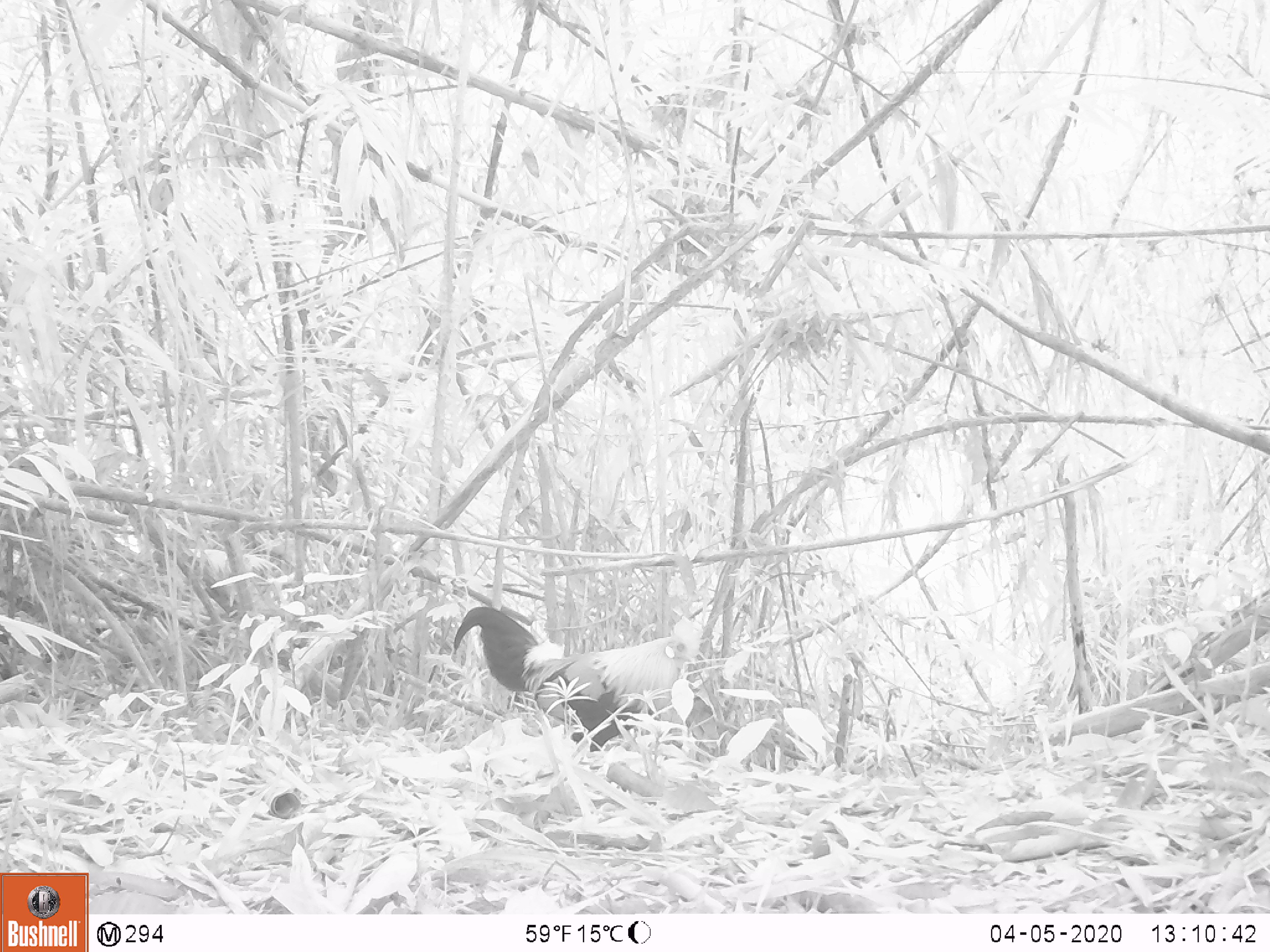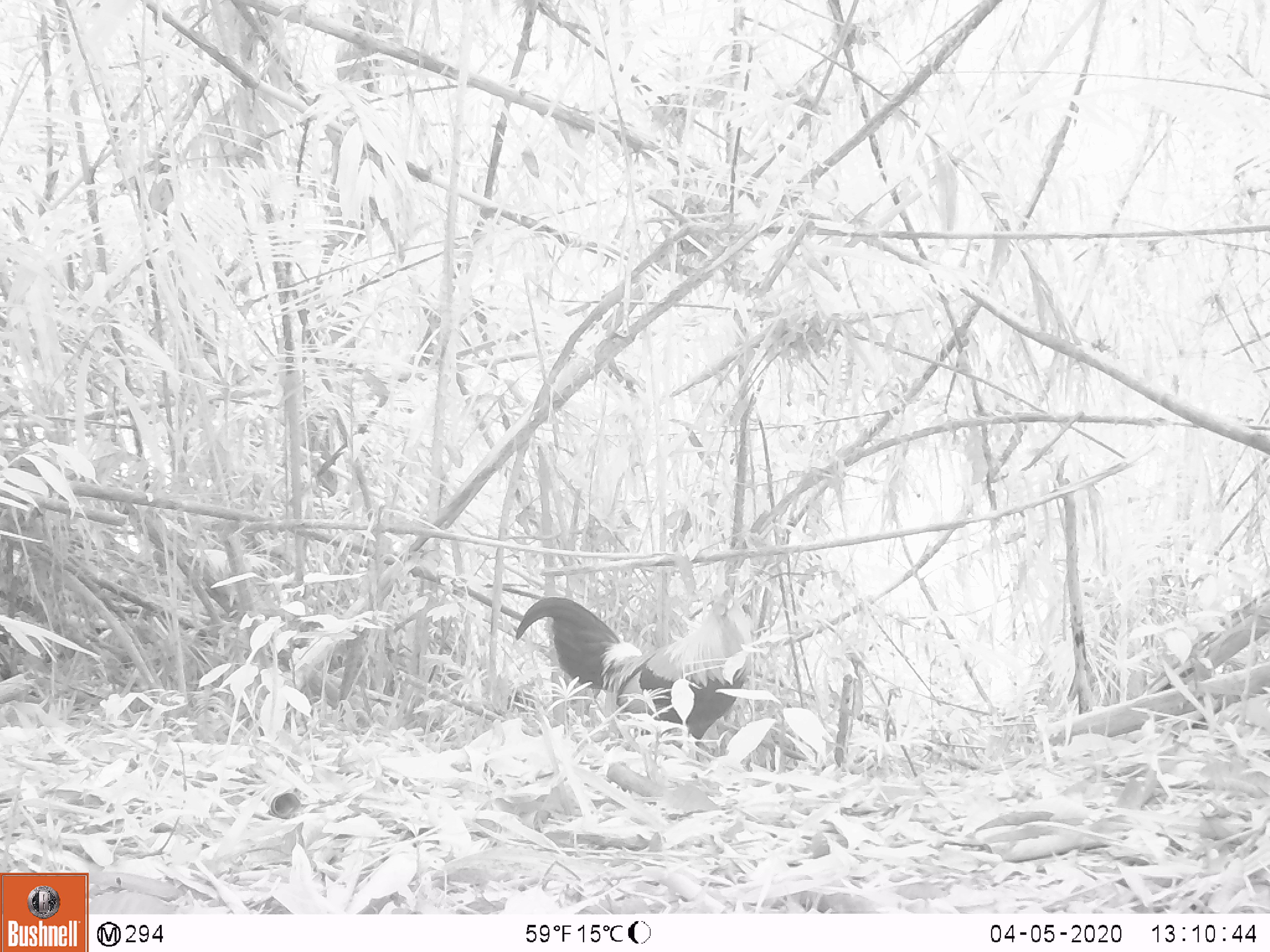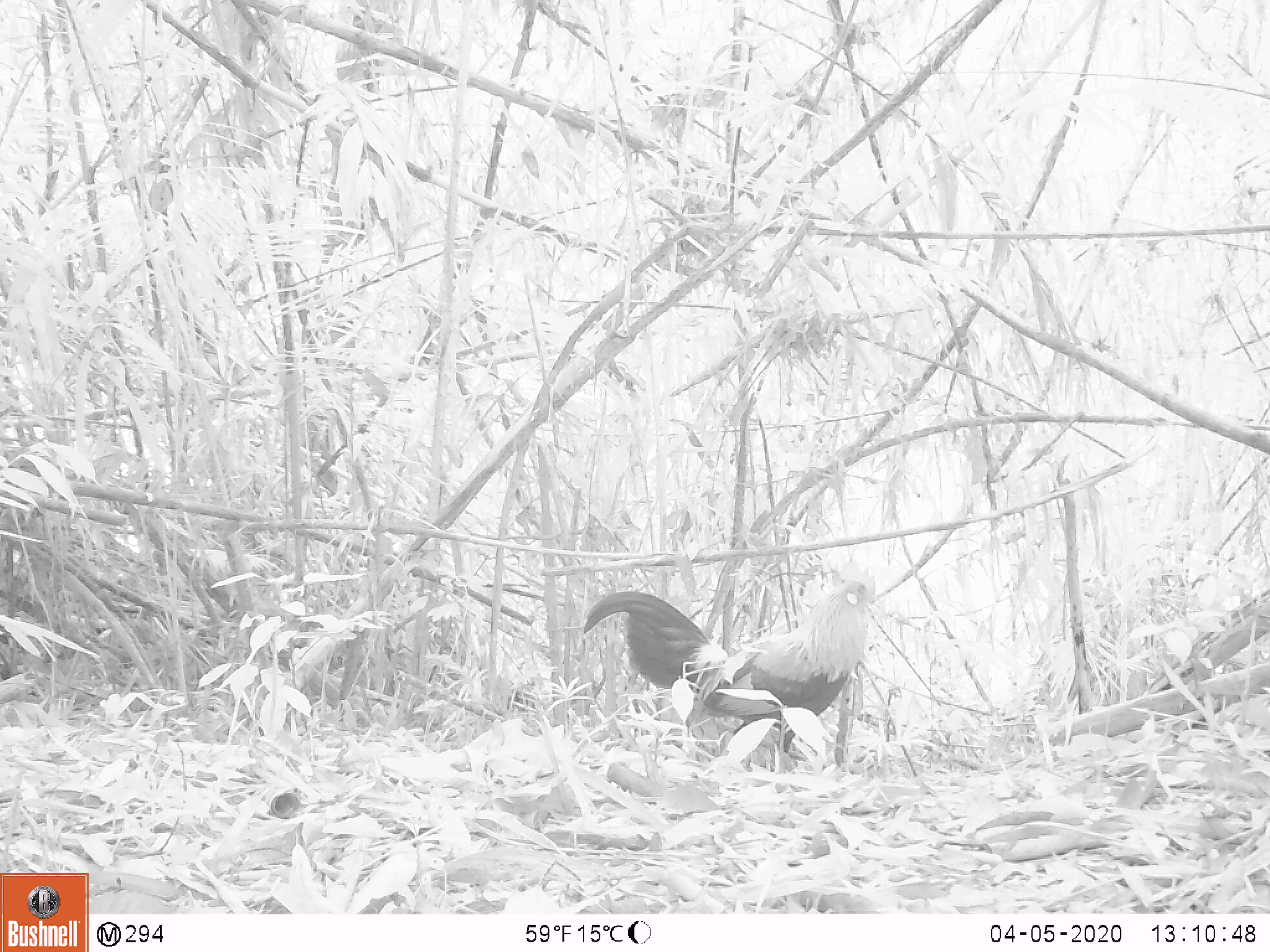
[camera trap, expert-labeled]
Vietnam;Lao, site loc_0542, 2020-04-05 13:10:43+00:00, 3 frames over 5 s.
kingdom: Animalia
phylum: Chordata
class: Aves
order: Galliformes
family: Phasianidae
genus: Gallus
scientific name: Gallus gallus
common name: red junglefowl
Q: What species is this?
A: Red junglefowl (Gallus gallus).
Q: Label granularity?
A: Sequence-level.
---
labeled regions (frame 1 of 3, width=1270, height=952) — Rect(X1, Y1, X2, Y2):
red junglefowl: Rect(450, 607, 702, 752)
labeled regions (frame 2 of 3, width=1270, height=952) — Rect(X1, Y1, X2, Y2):
red junglefowl: Rect(515, 560, 756, 760)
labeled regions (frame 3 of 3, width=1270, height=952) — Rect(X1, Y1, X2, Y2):
red junglefowl: Rect(582, 561, 880, 771)